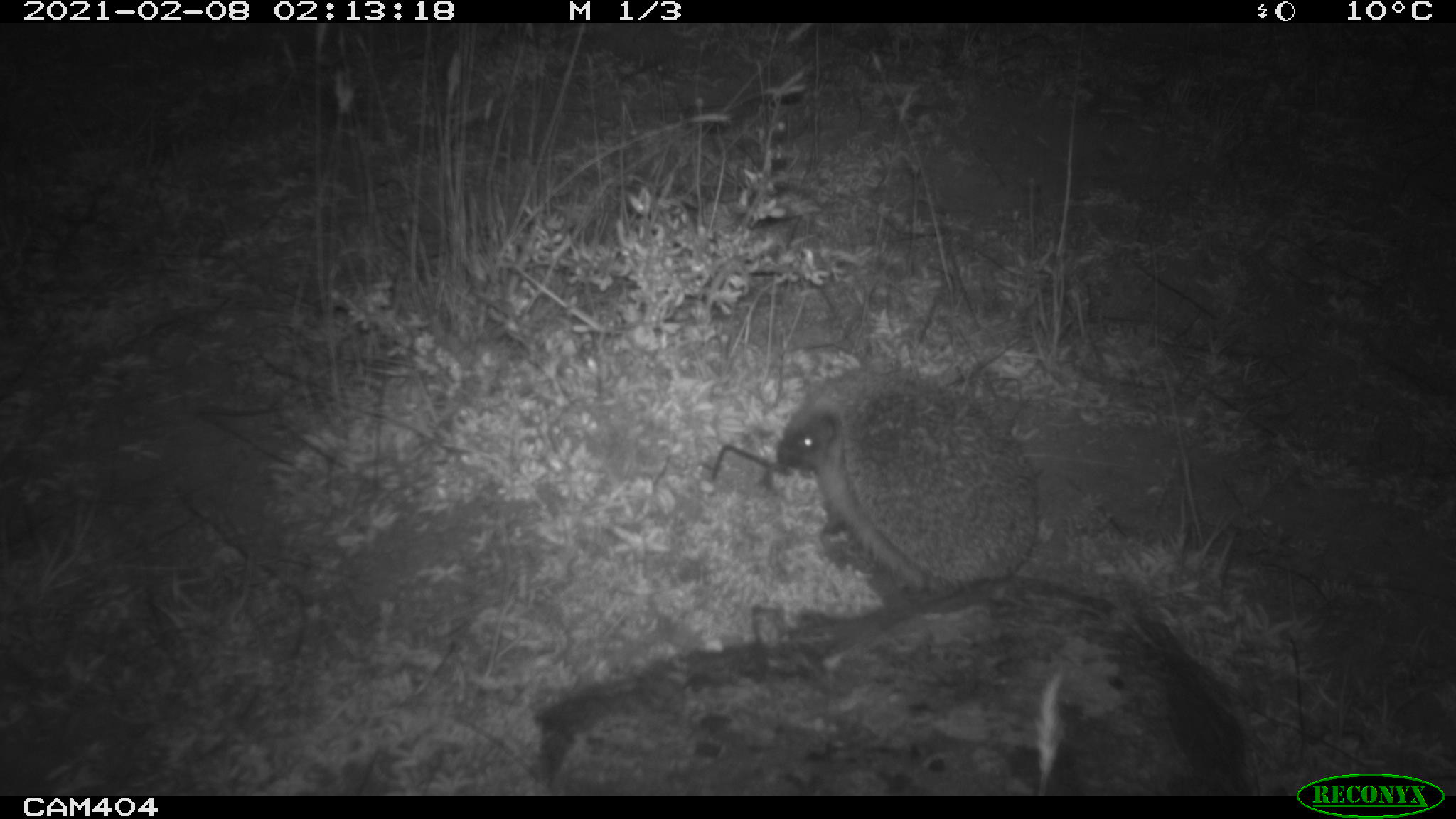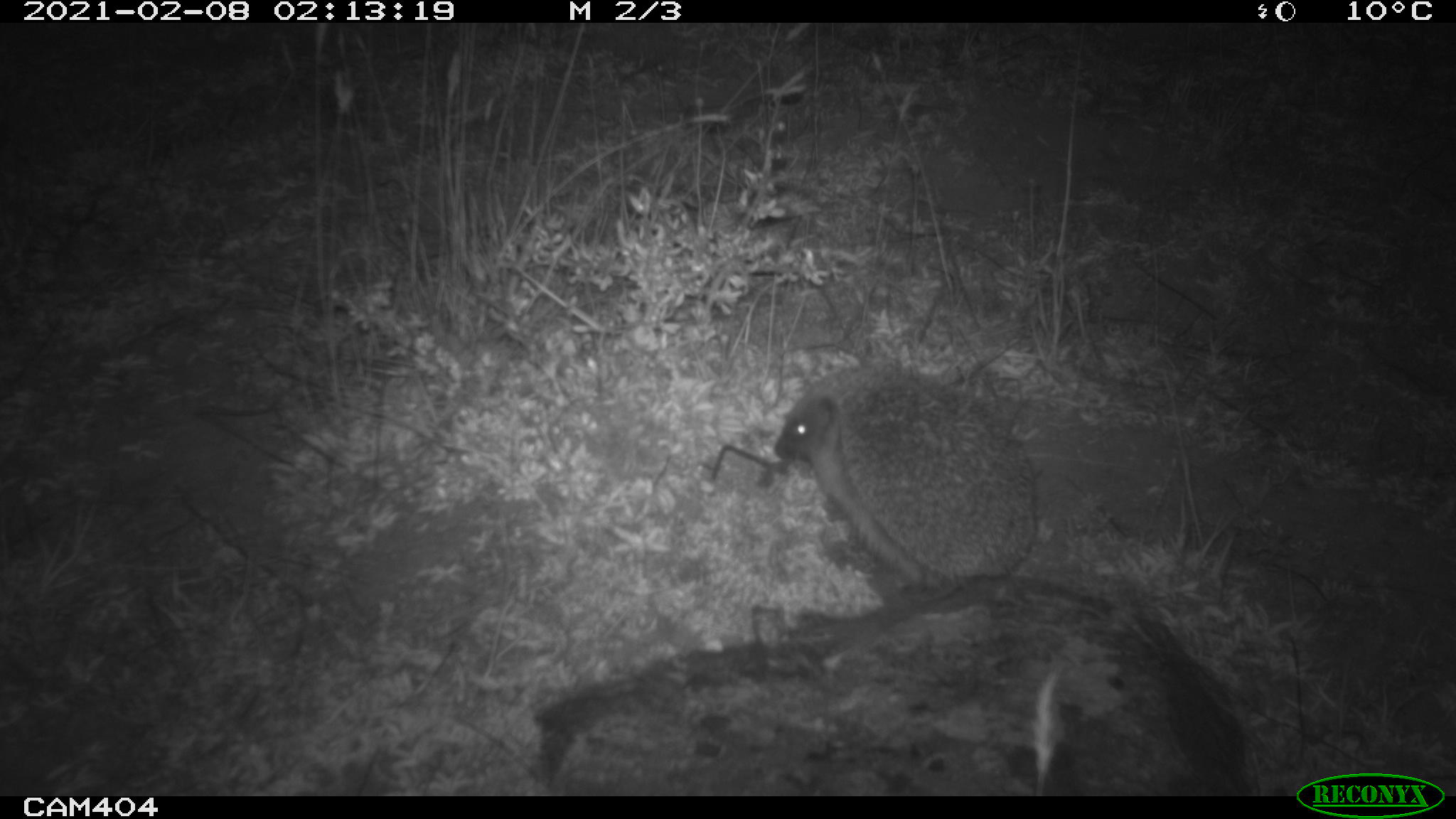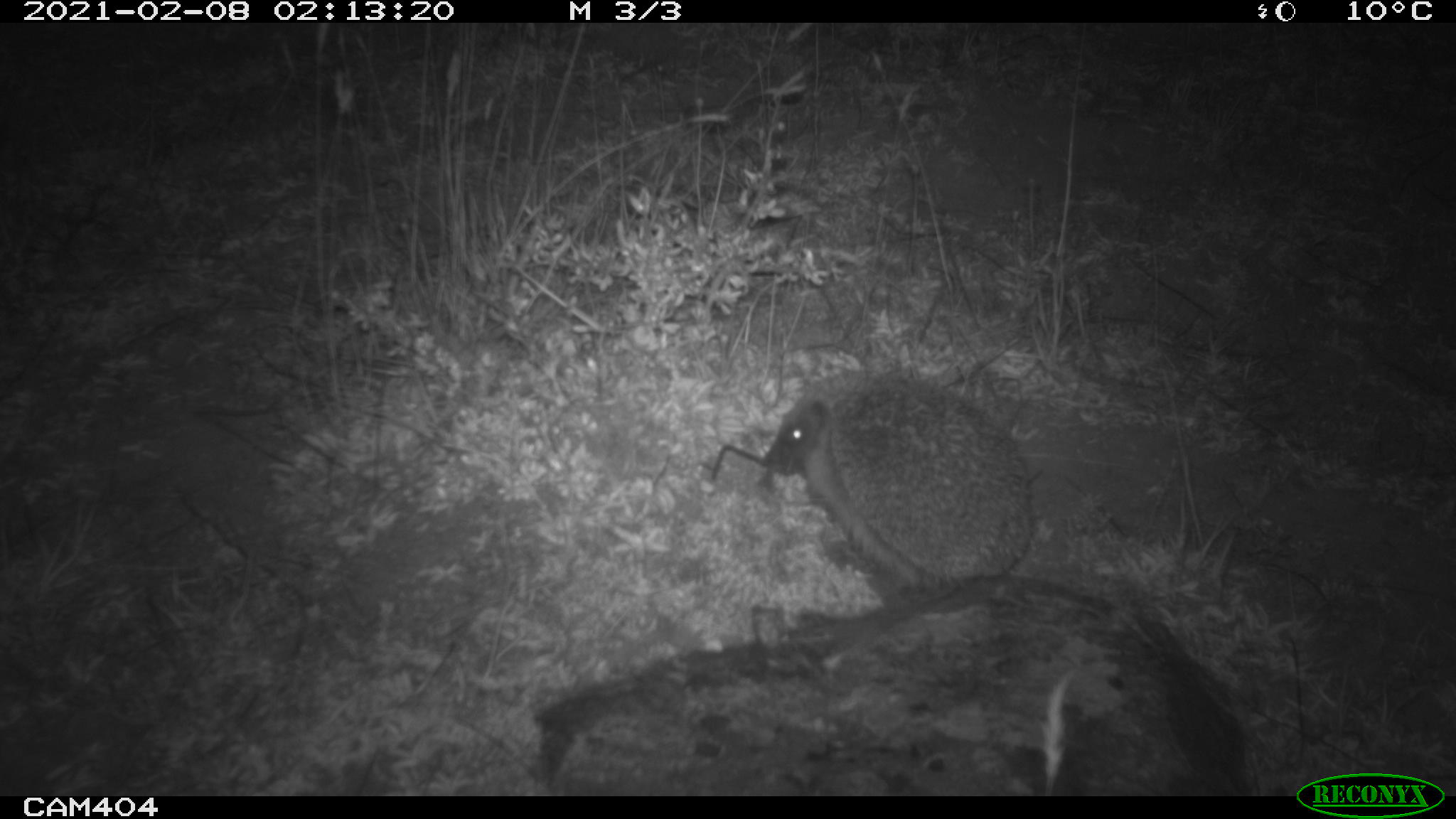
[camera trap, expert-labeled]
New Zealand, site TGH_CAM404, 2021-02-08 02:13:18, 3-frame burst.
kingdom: Animalia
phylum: Chordata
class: Mammalia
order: Eulipotyphla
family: Erinaceidae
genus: Erinaceus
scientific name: Erinaceus europaeus europaeus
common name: european hedgehog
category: hedgehog